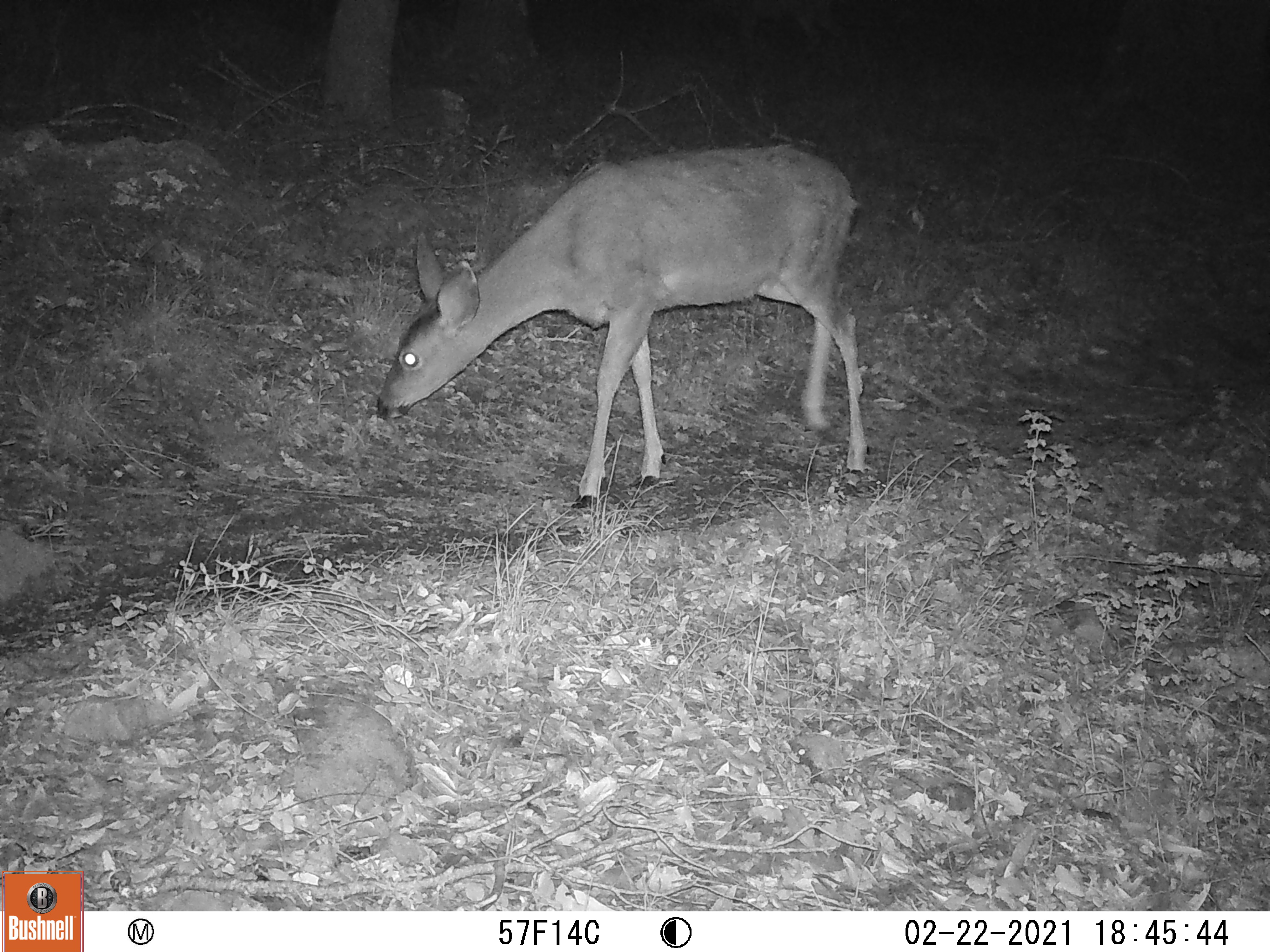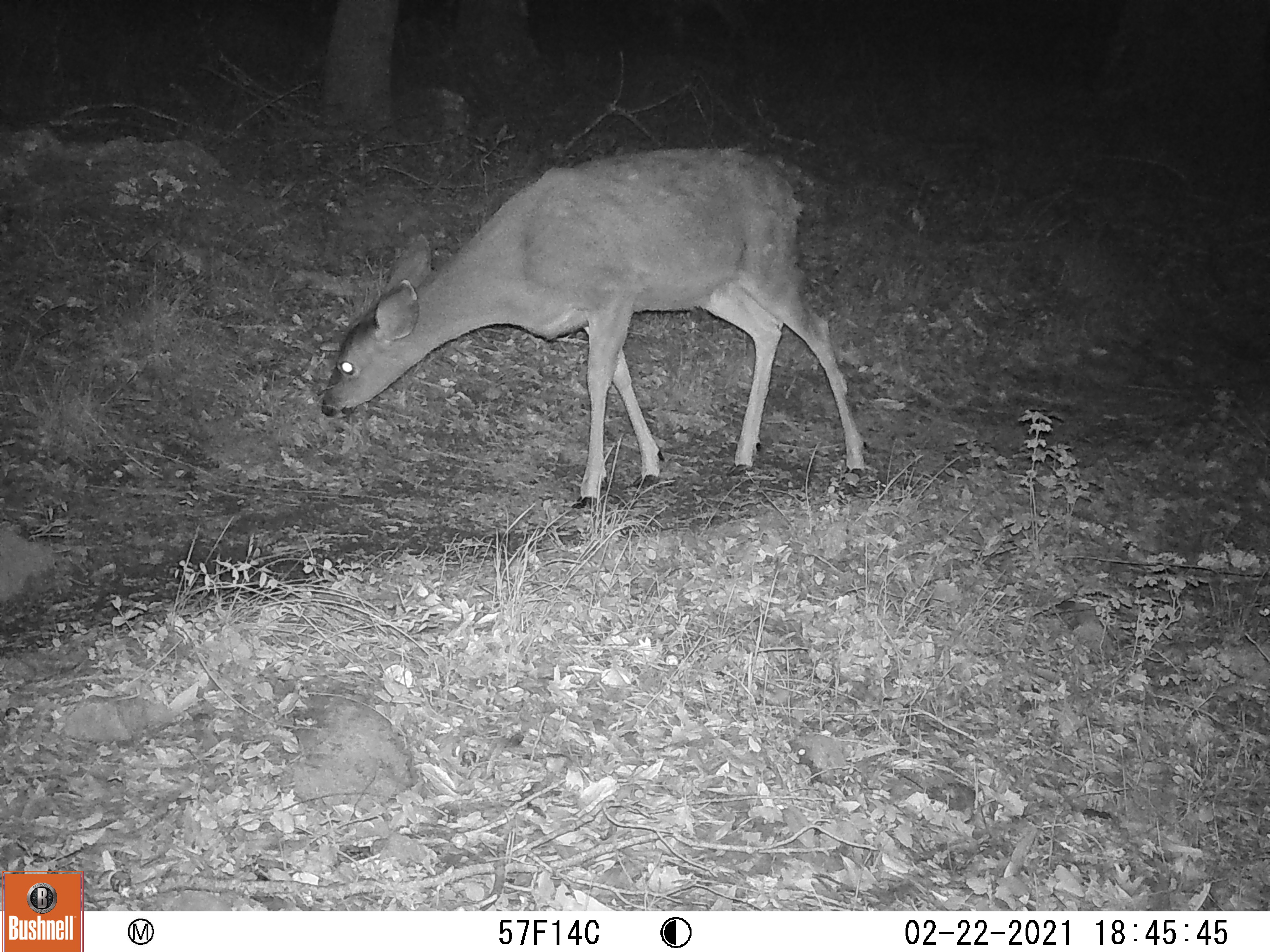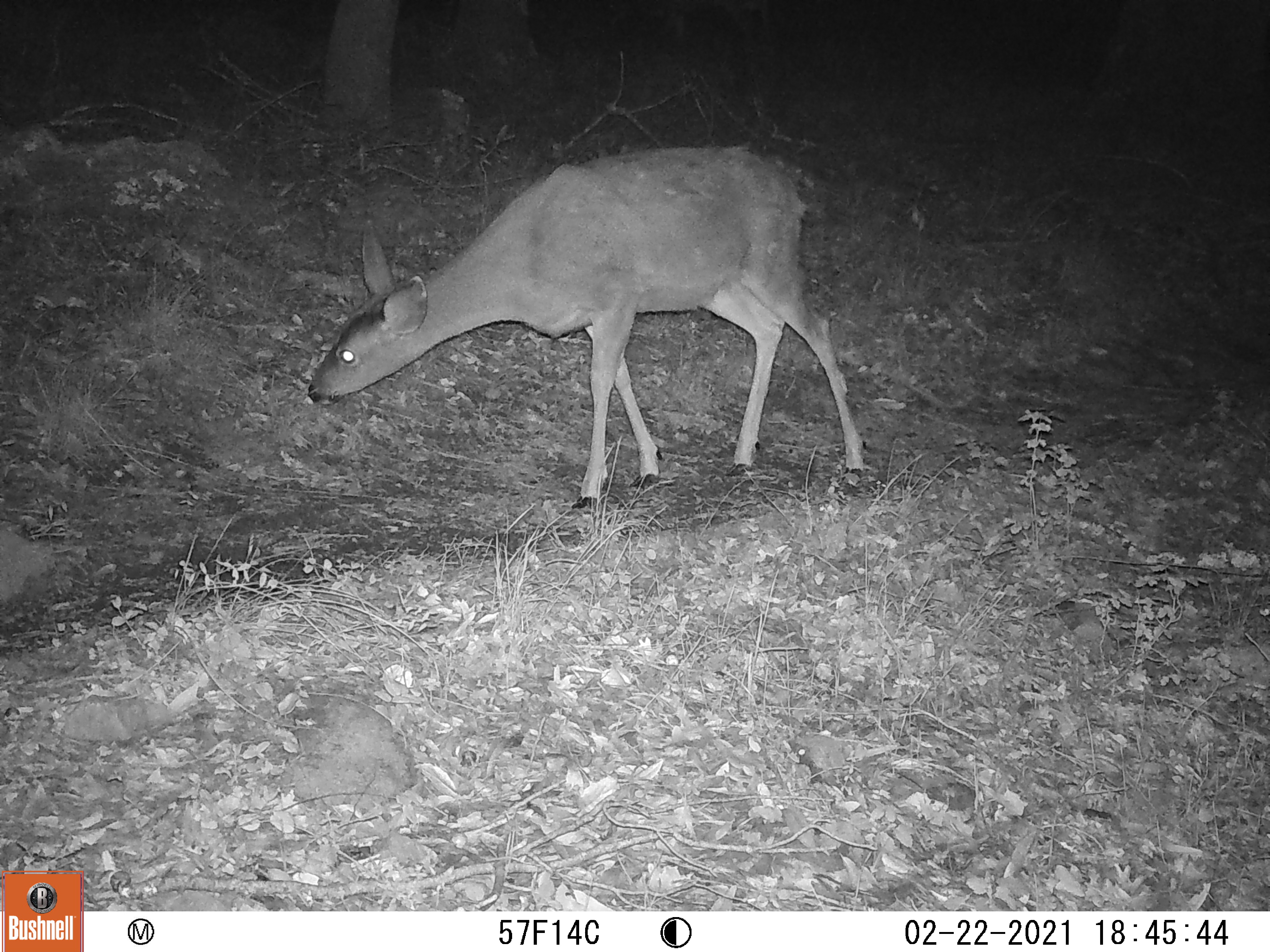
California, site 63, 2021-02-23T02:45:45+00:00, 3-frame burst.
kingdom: Animalia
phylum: Chordata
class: Mammalia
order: Artiodactyla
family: Cervidae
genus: Odocoileus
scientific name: Odocoileus hemionus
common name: mule deer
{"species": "mule deer (Odocoileus hemionus)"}